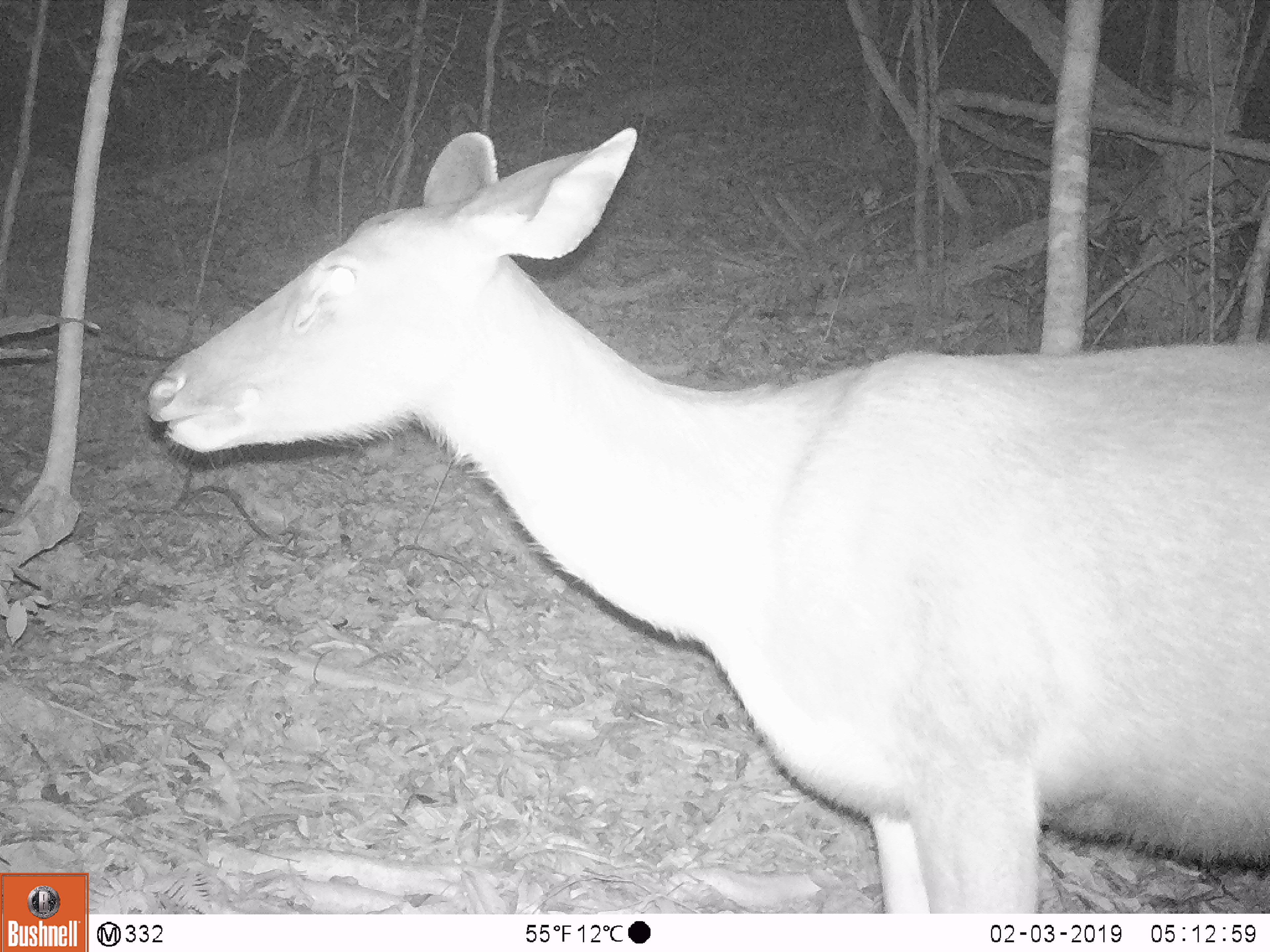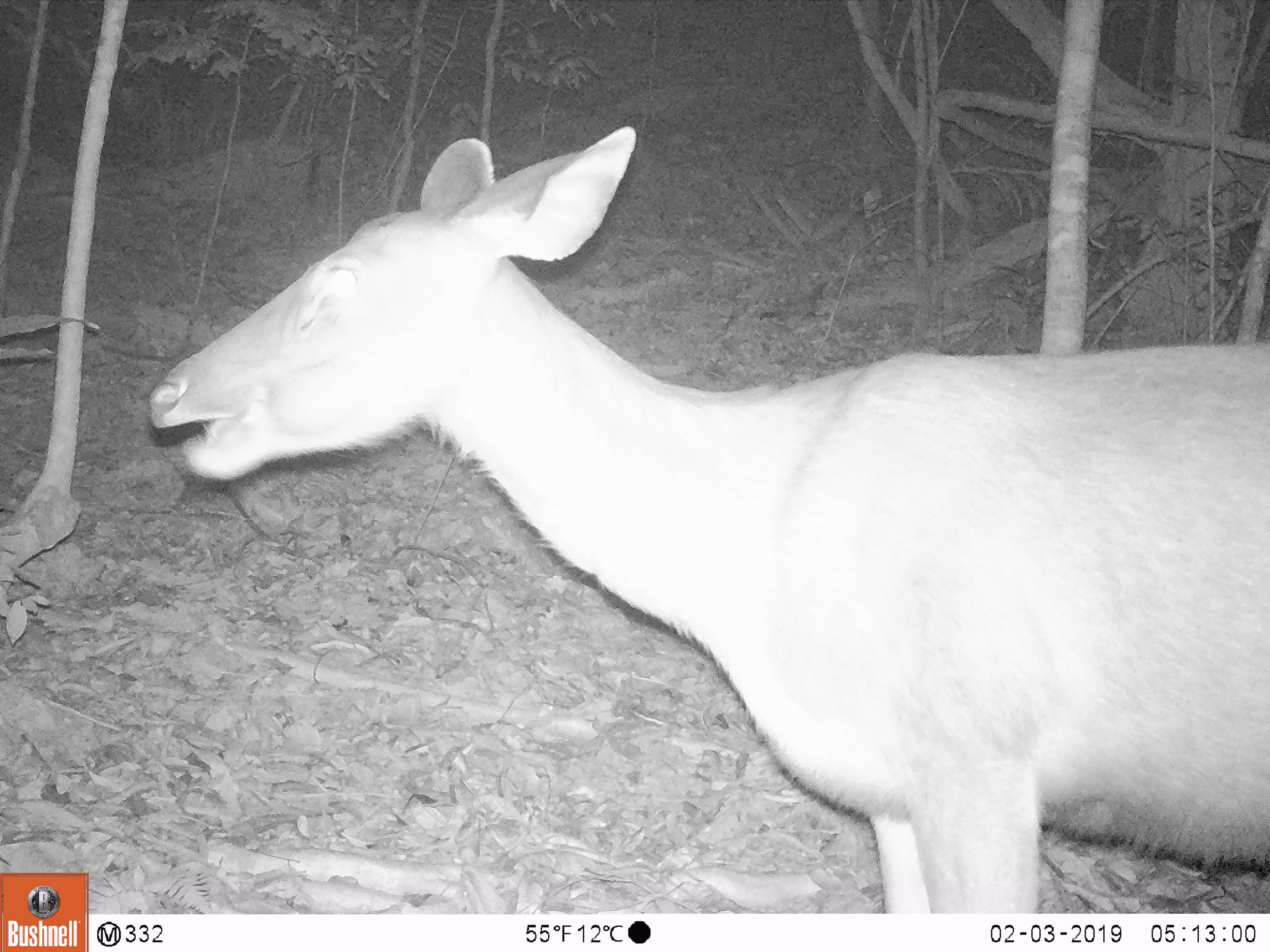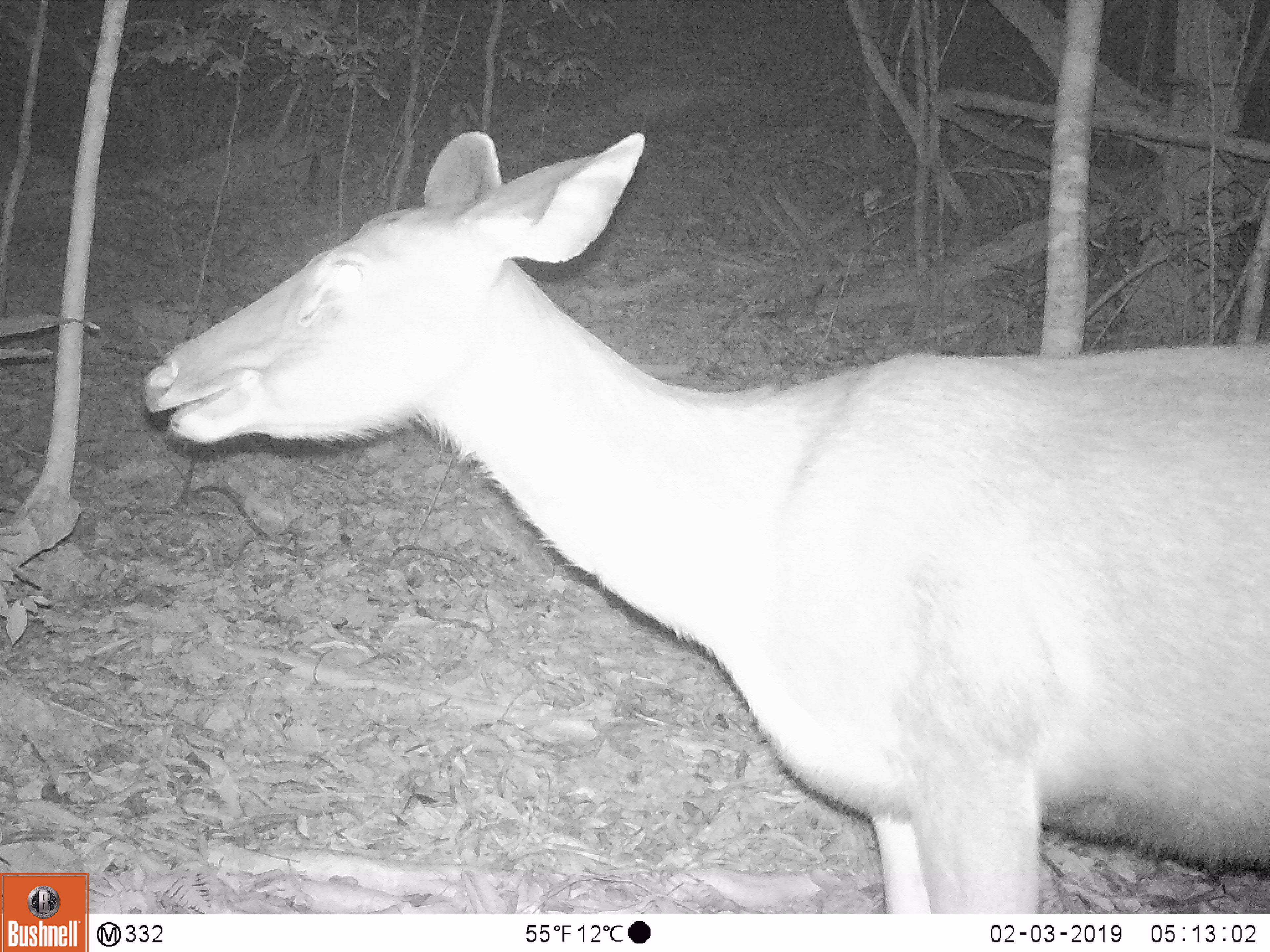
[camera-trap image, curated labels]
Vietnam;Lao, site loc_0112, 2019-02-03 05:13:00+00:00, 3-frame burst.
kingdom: Animalia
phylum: Chordata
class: Mammalia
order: Artiodactyla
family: Cervidae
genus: Rusa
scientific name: Rusa unicolor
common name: sambar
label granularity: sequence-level